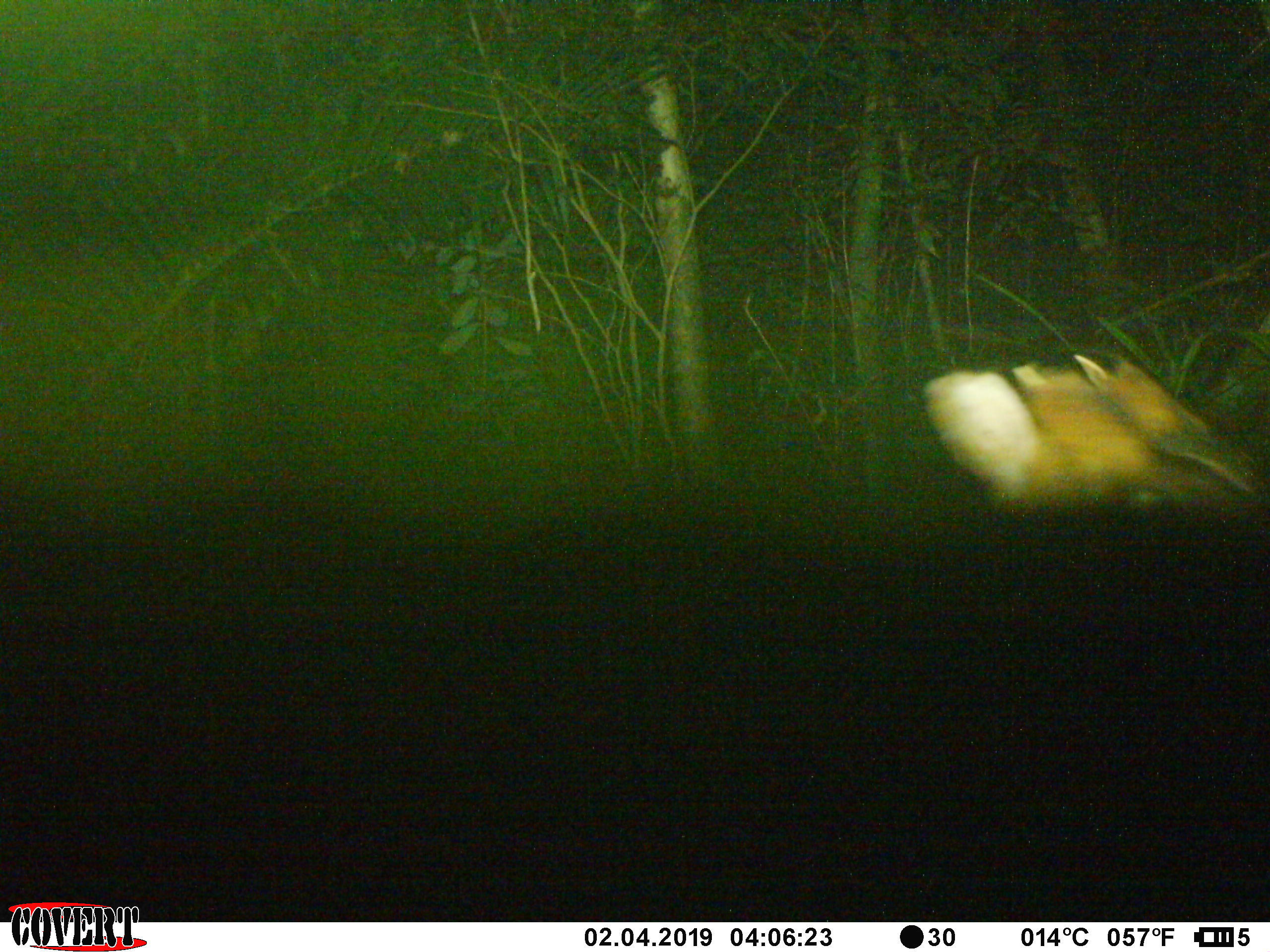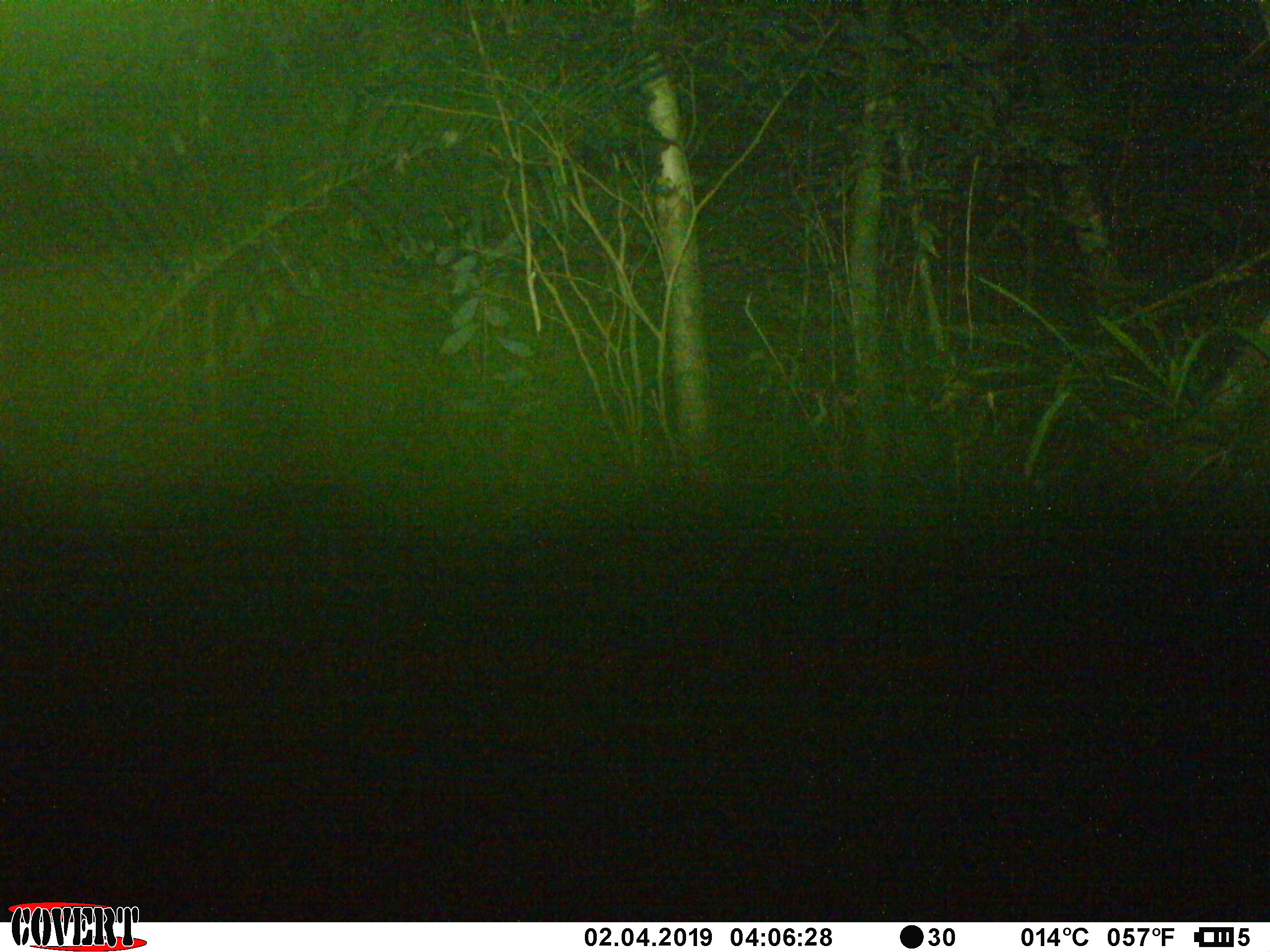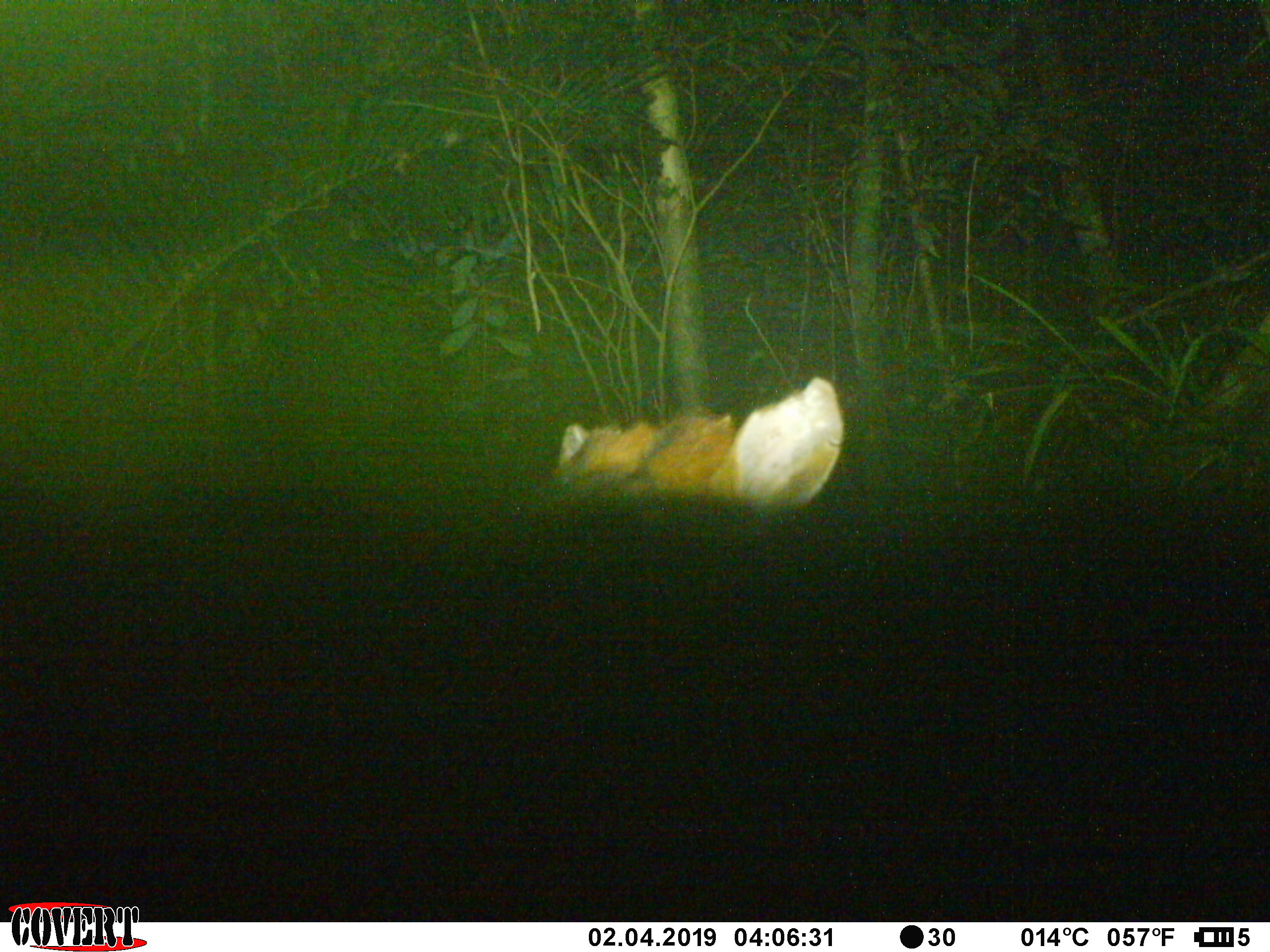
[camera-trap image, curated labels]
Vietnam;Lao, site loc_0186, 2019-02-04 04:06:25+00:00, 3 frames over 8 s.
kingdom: Animalia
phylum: Chordata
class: Mammalia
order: Artiodactyla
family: Cervidae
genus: Muntiacus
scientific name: Muntiacus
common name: muntjacs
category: unidentified muntjac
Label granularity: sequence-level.